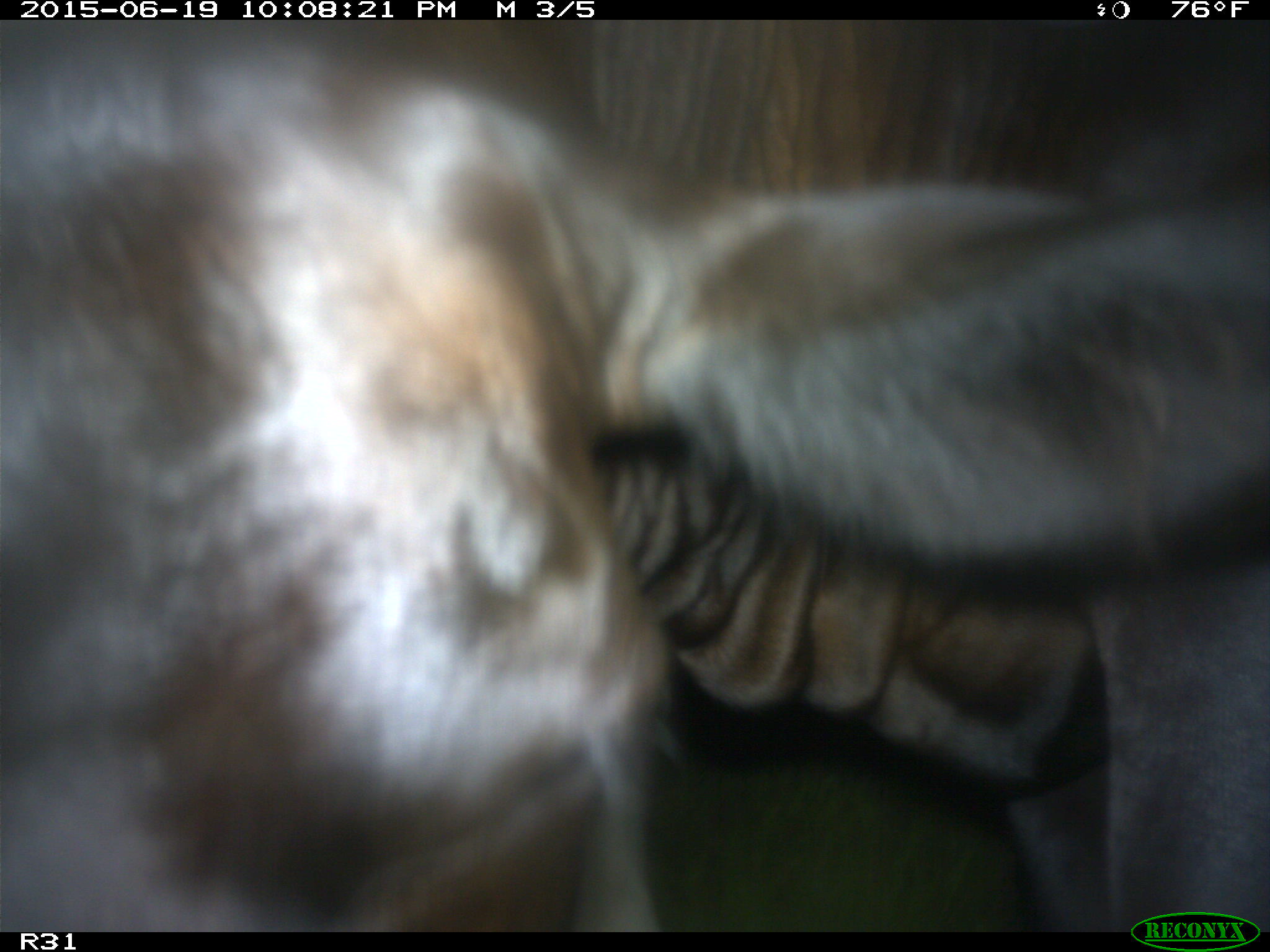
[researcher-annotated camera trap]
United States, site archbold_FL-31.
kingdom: Animalia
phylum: Chordata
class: Mammalia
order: Artiodactyla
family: Bovidae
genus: Bos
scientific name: Bos taurus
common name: domestic cow